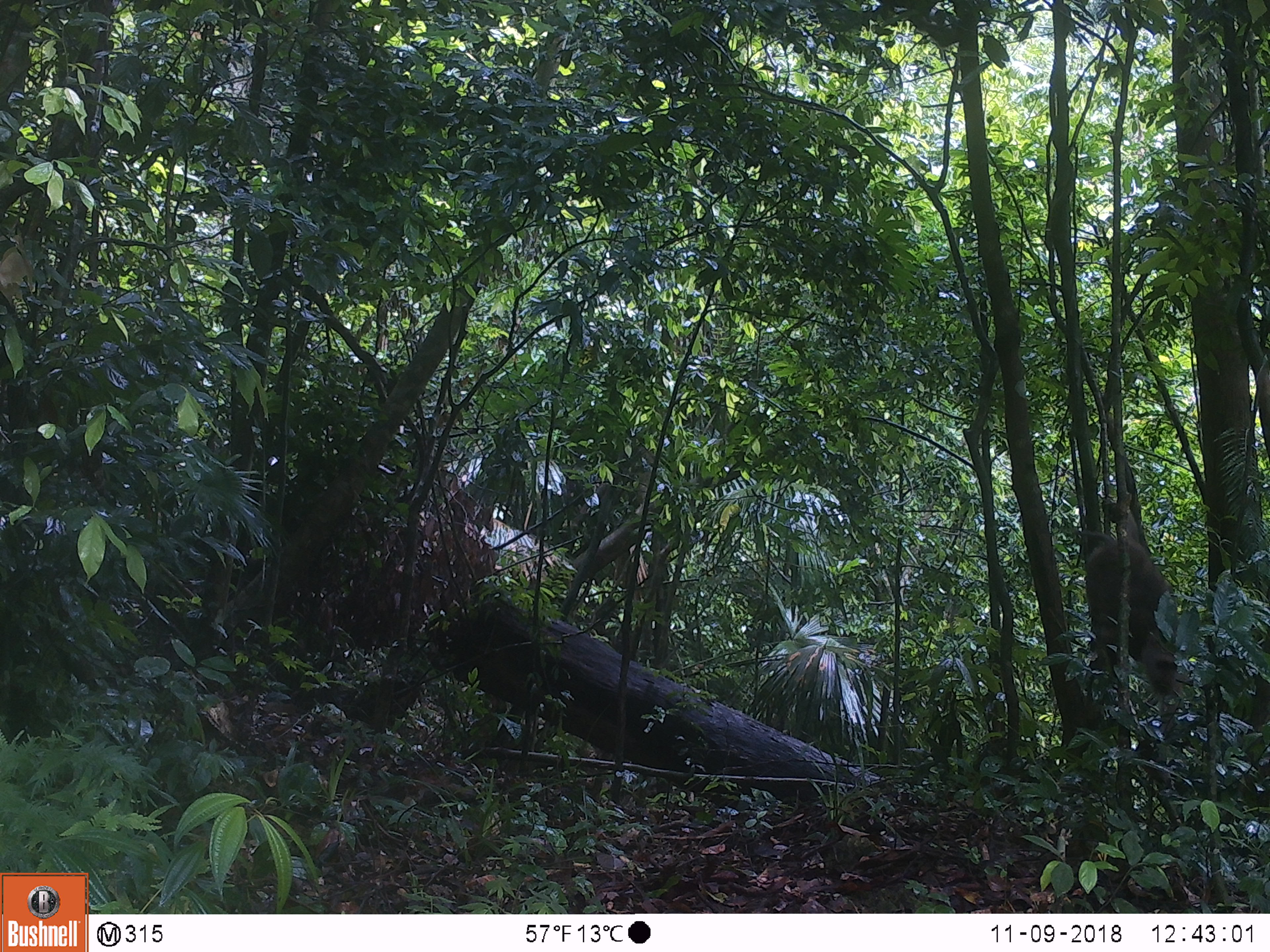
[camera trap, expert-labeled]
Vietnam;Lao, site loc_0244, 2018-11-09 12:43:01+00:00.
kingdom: Animalia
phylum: Chordata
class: Mammalia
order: Primates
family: Cercopithecidae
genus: Macaca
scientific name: Macaca arctoides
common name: stump-tailed macaque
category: stump tailed macaque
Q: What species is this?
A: Stump tailed macaque (stump-tailed macaque) (Macaca arctoides).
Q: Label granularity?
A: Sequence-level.